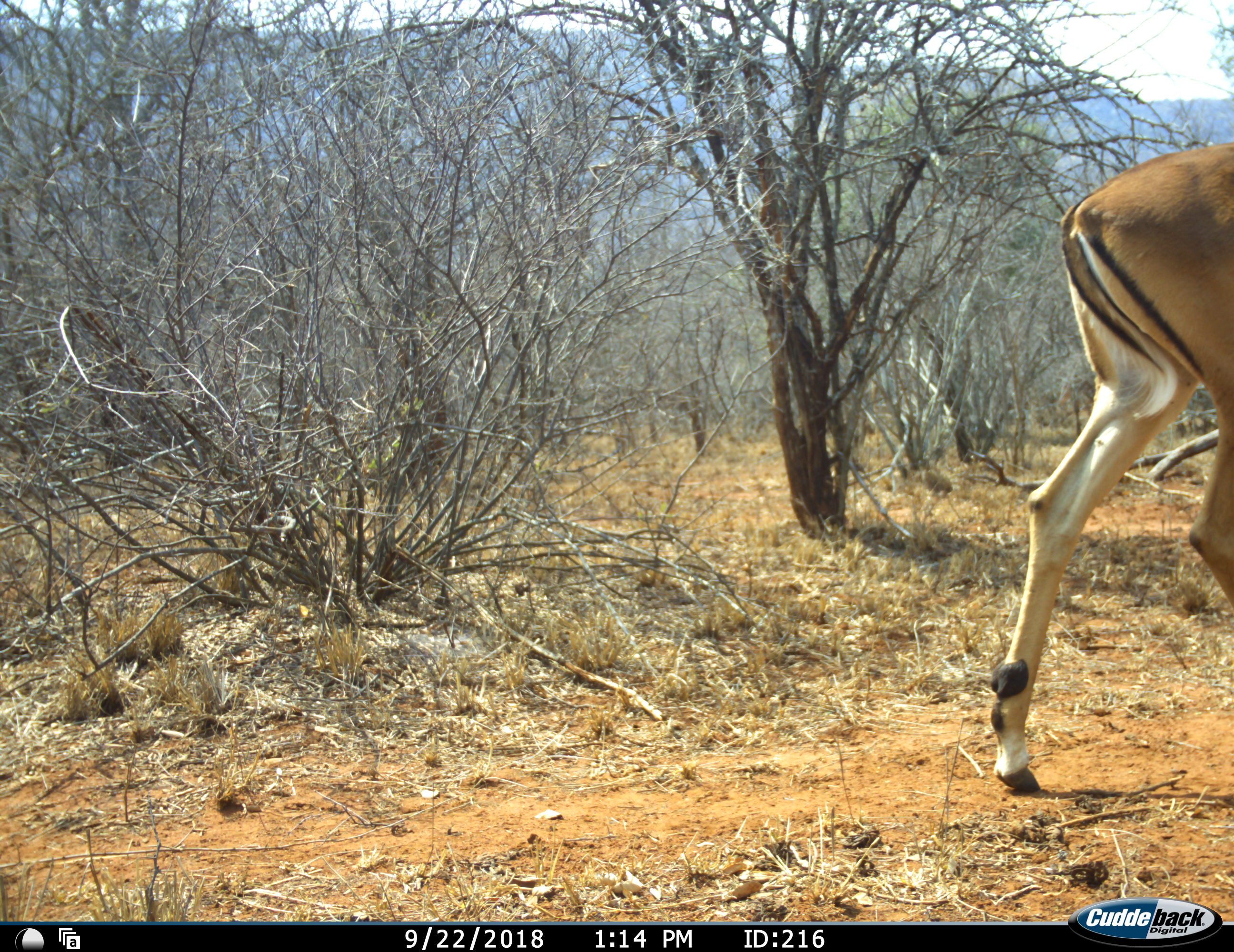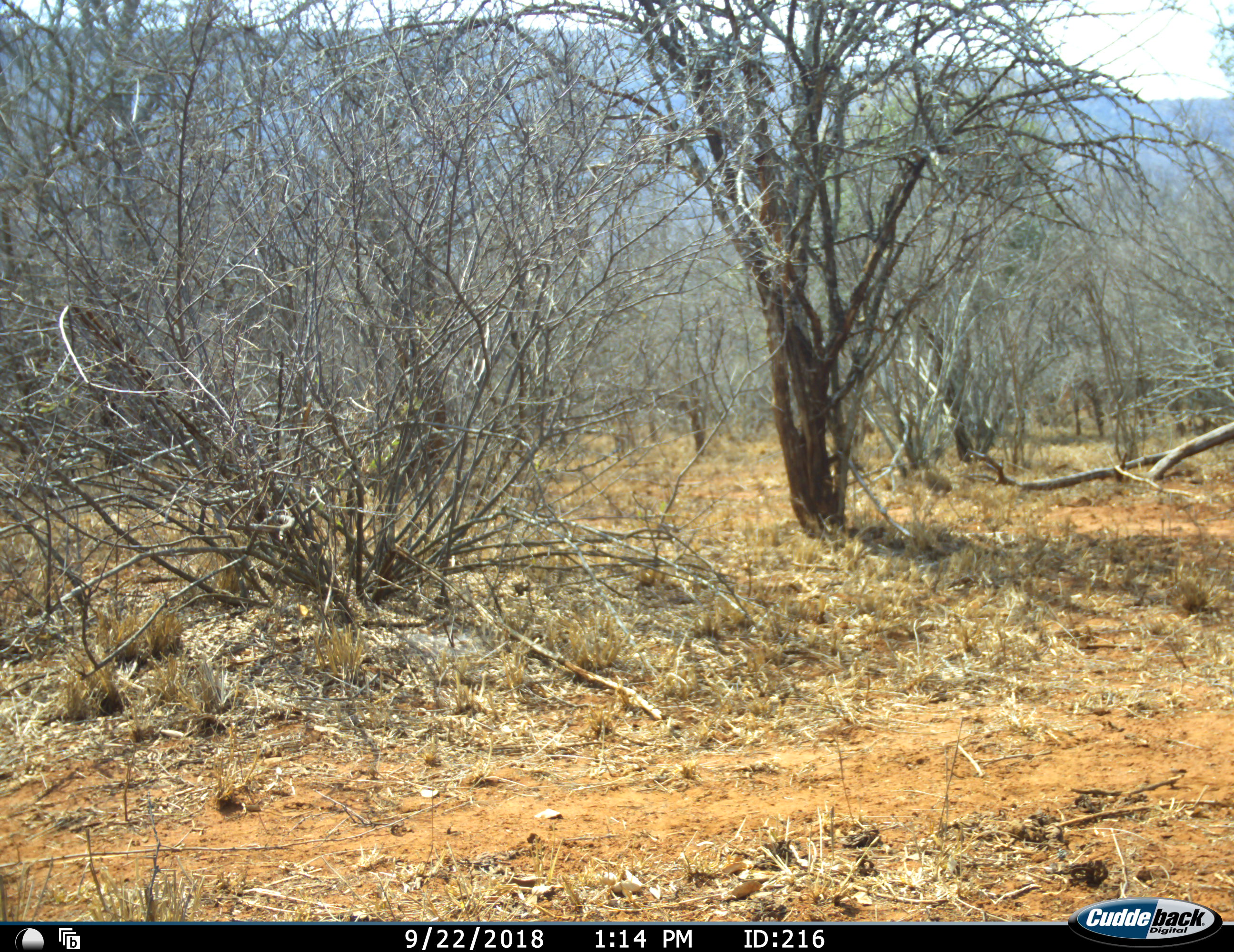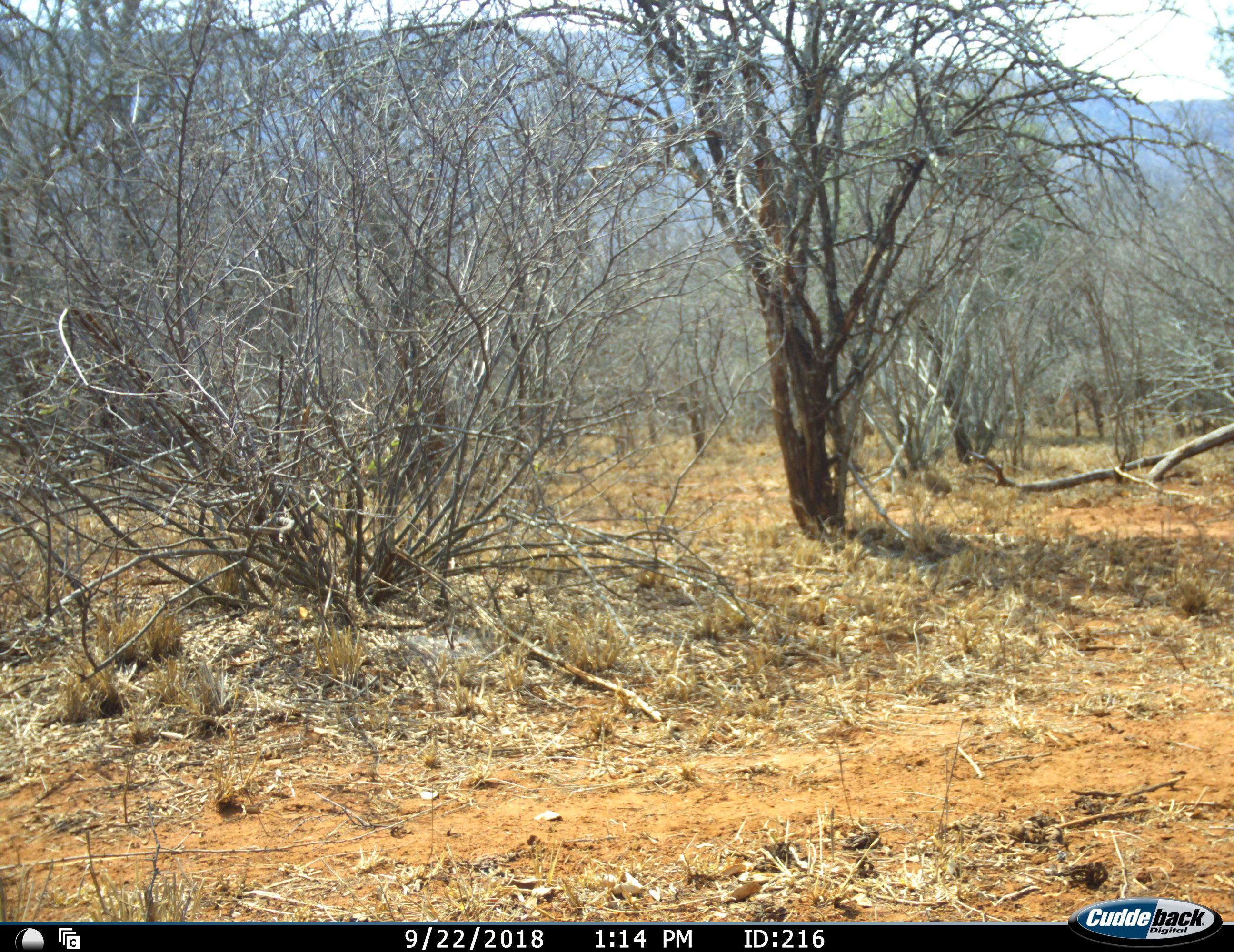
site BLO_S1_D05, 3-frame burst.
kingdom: Animalia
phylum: Chordata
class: Mammalia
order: Artiodactyla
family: Bovidae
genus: Aepyceros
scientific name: Aepyceros melampus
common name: impala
Impala (Aepyceros melampus), count 1. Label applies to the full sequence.